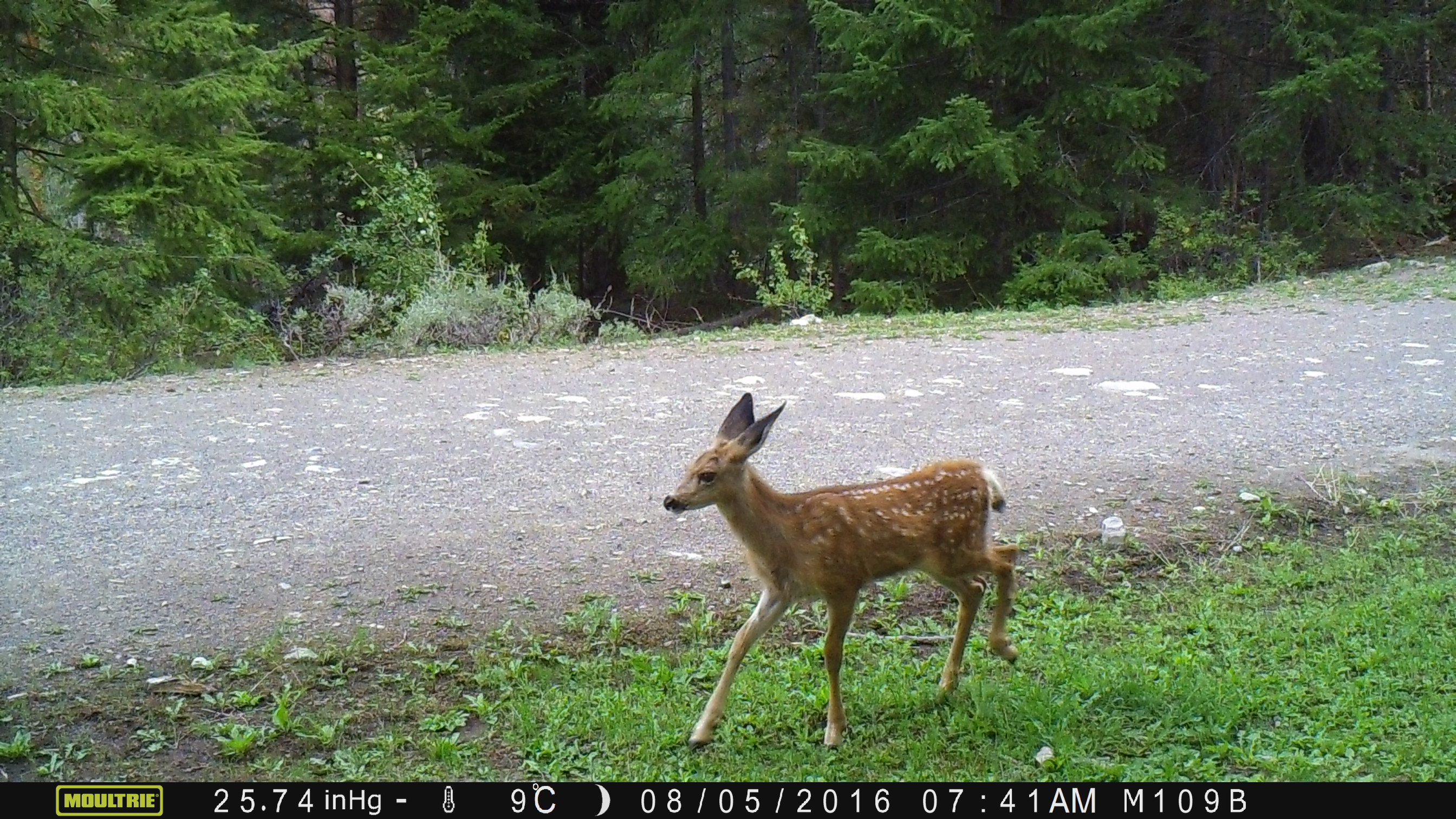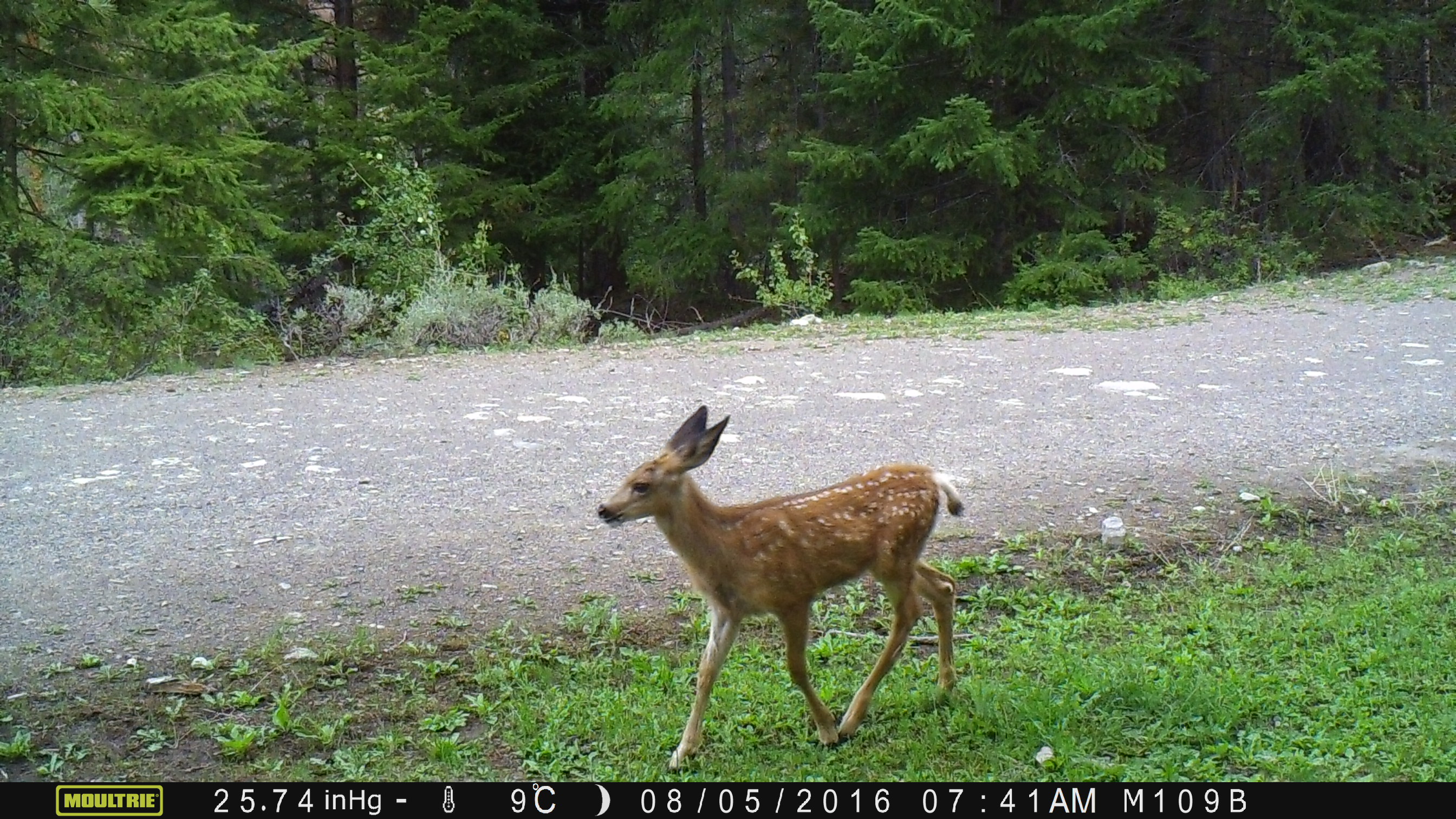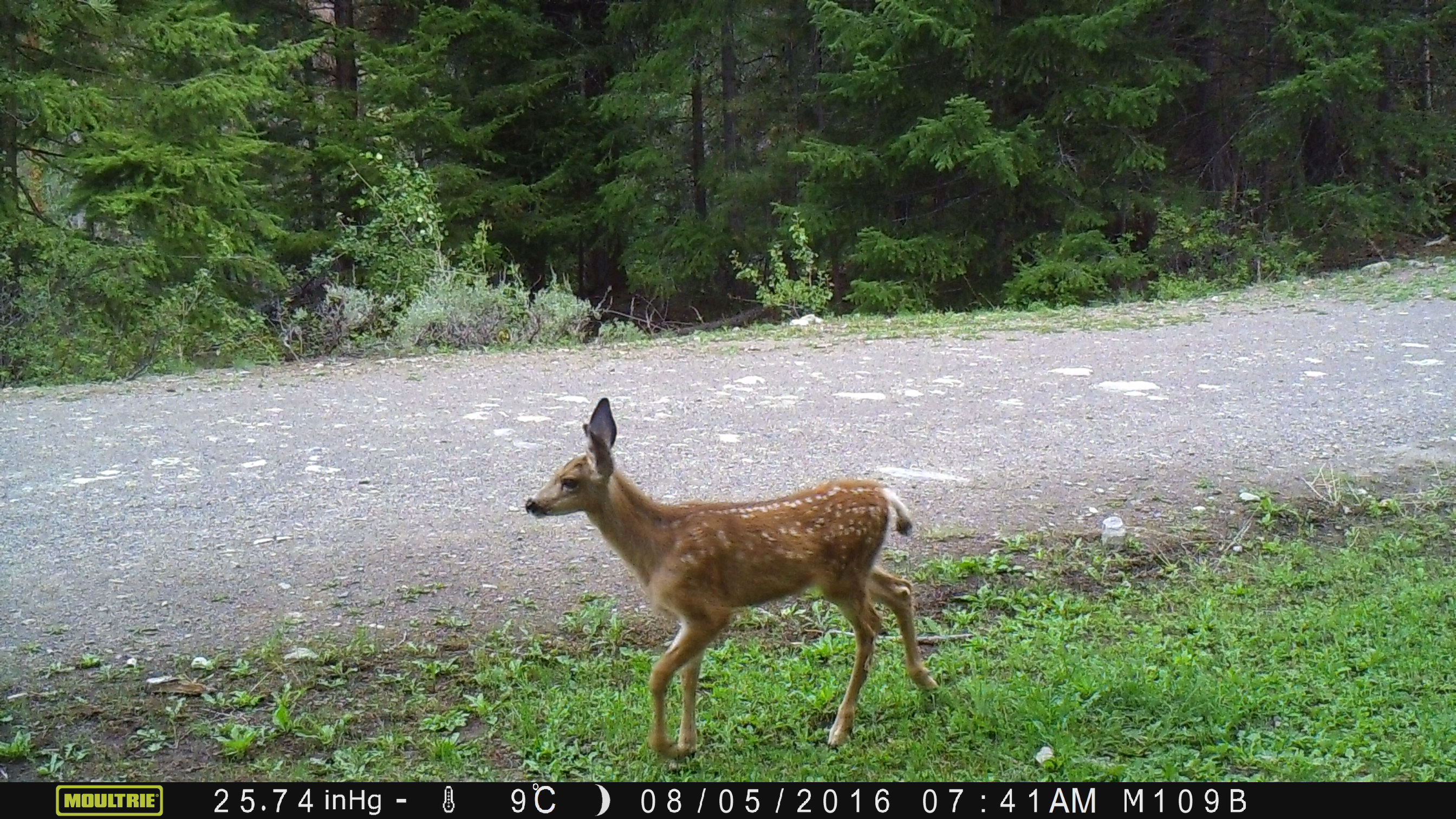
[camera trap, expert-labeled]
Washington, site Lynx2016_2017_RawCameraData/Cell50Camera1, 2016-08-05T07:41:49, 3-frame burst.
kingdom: Animalia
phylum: Chordata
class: Mammalia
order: Artiodactyla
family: Cervidae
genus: Odocoileus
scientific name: Odocoileus hemionus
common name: mule deer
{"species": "Odocoileus hemionus (mule deer)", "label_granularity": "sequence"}